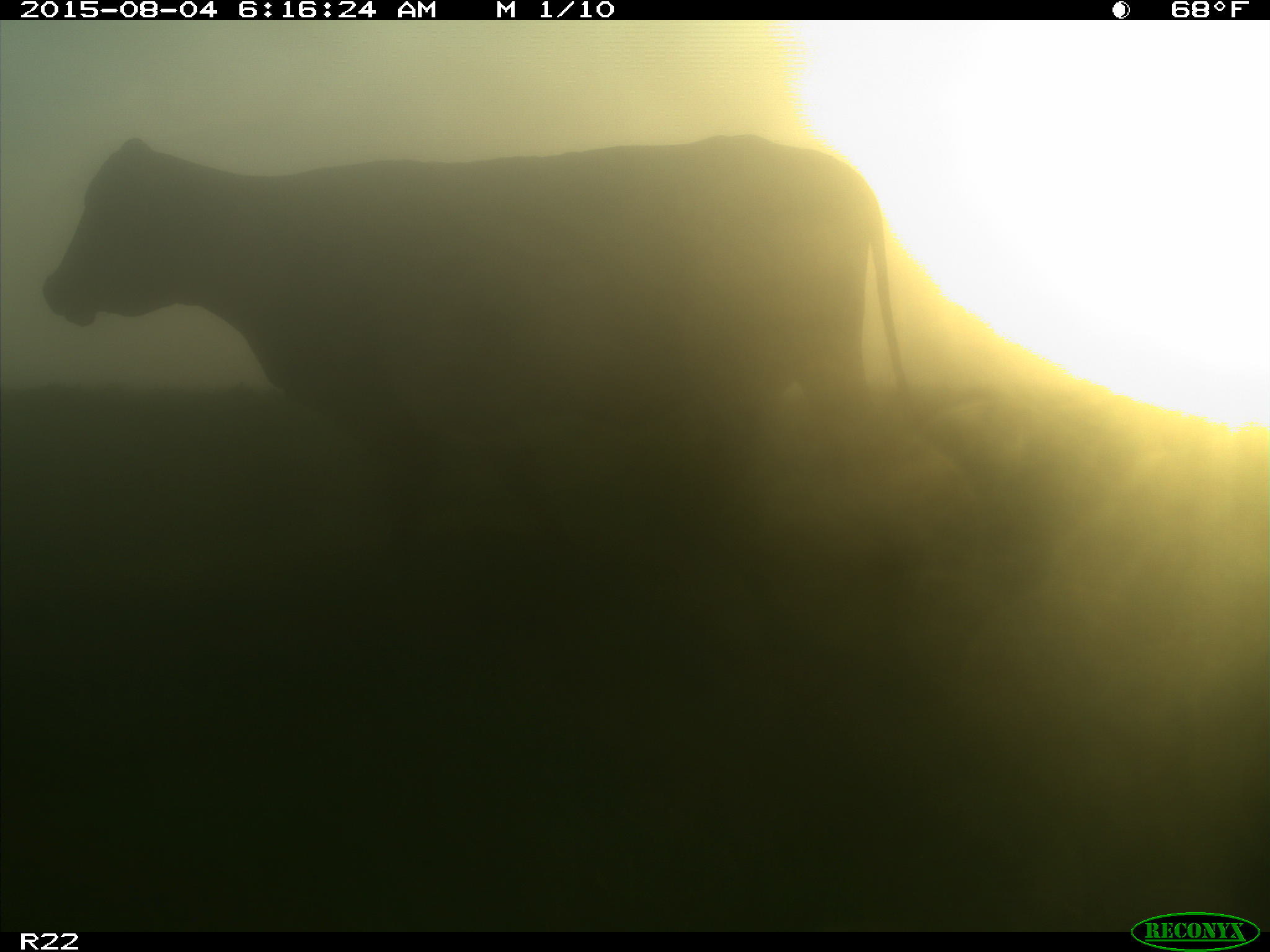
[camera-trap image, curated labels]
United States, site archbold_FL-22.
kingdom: Animalia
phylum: Chordata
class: Mammalia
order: Artiodactyla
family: Bovidae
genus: Bos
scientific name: Bos taurus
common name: domestic cow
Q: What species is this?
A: Bos taurus (domestic cow).